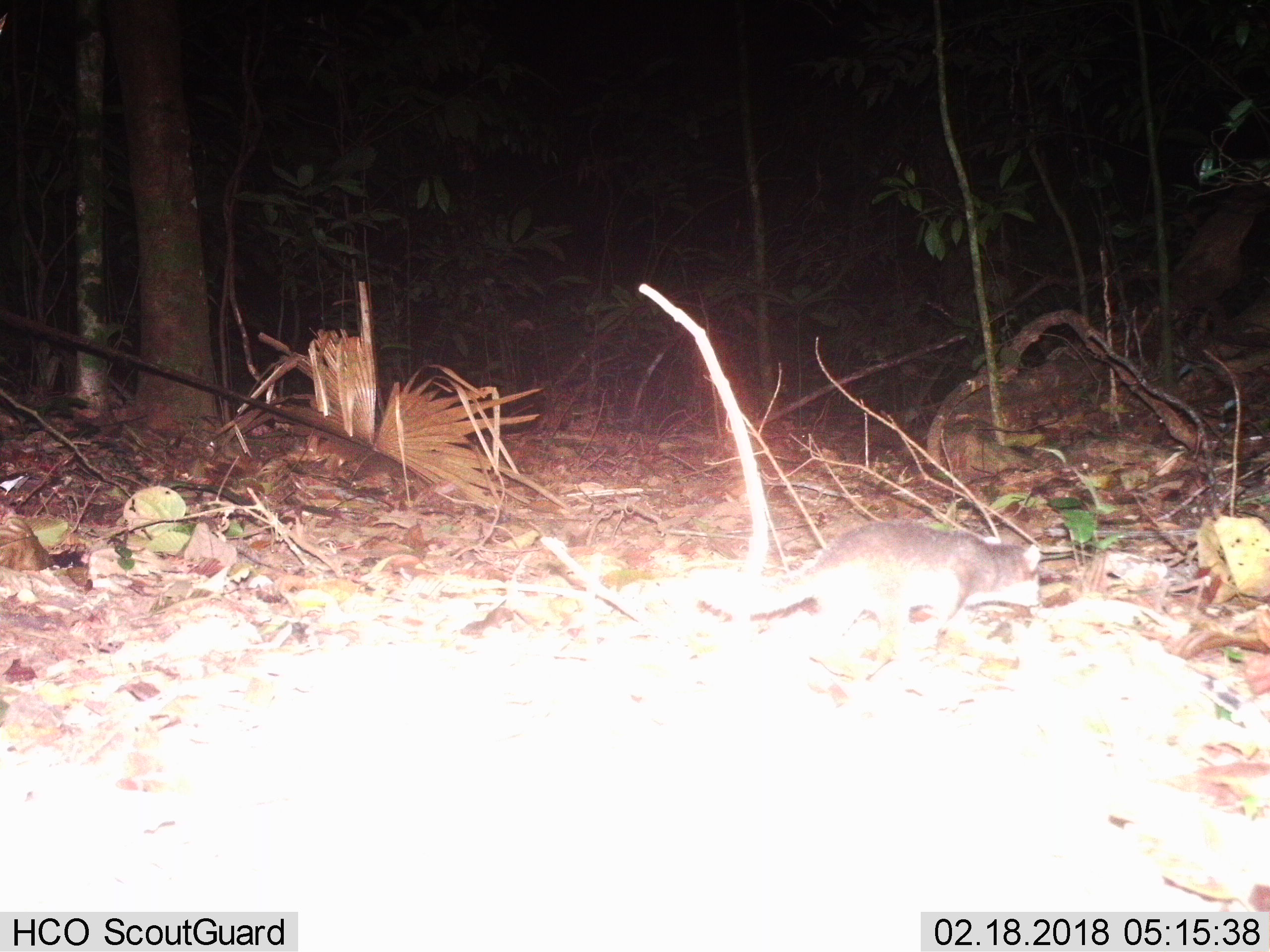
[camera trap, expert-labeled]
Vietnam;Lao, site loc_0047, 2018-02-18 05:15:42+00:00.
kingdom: Animalia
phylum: Chordata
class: Mammalia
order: Carnivora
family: Mustelidae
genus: Melogale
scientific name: Melogale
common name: ferret badger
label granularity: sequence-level